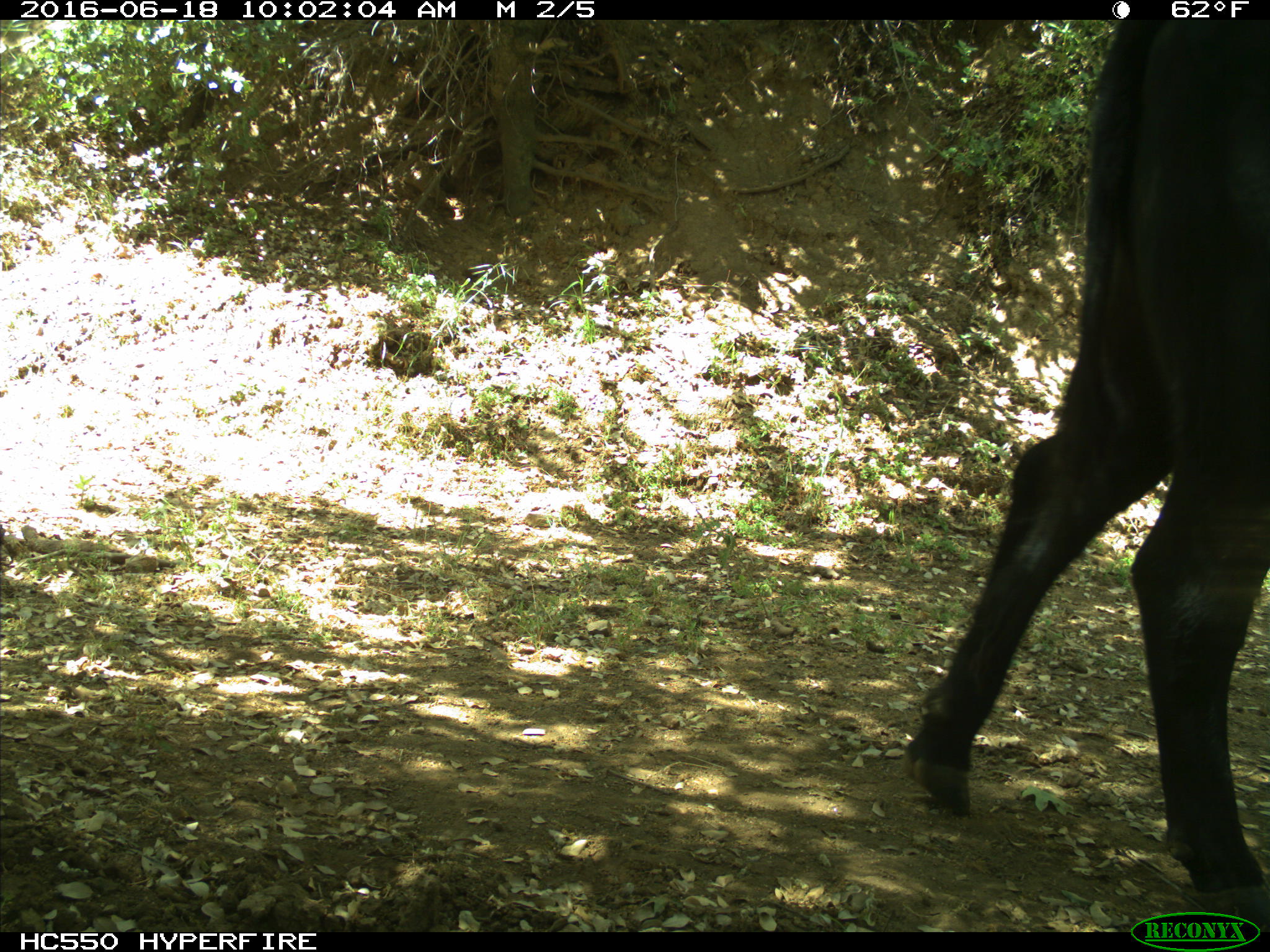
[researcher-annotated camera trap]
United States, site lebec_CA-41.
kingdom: Animalia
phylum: Chordata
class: Mammalia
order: Artiodactyla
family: Bovidae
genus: Bos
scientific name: Bos taurus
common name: domestic cow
Bos taurus (domestic cow).